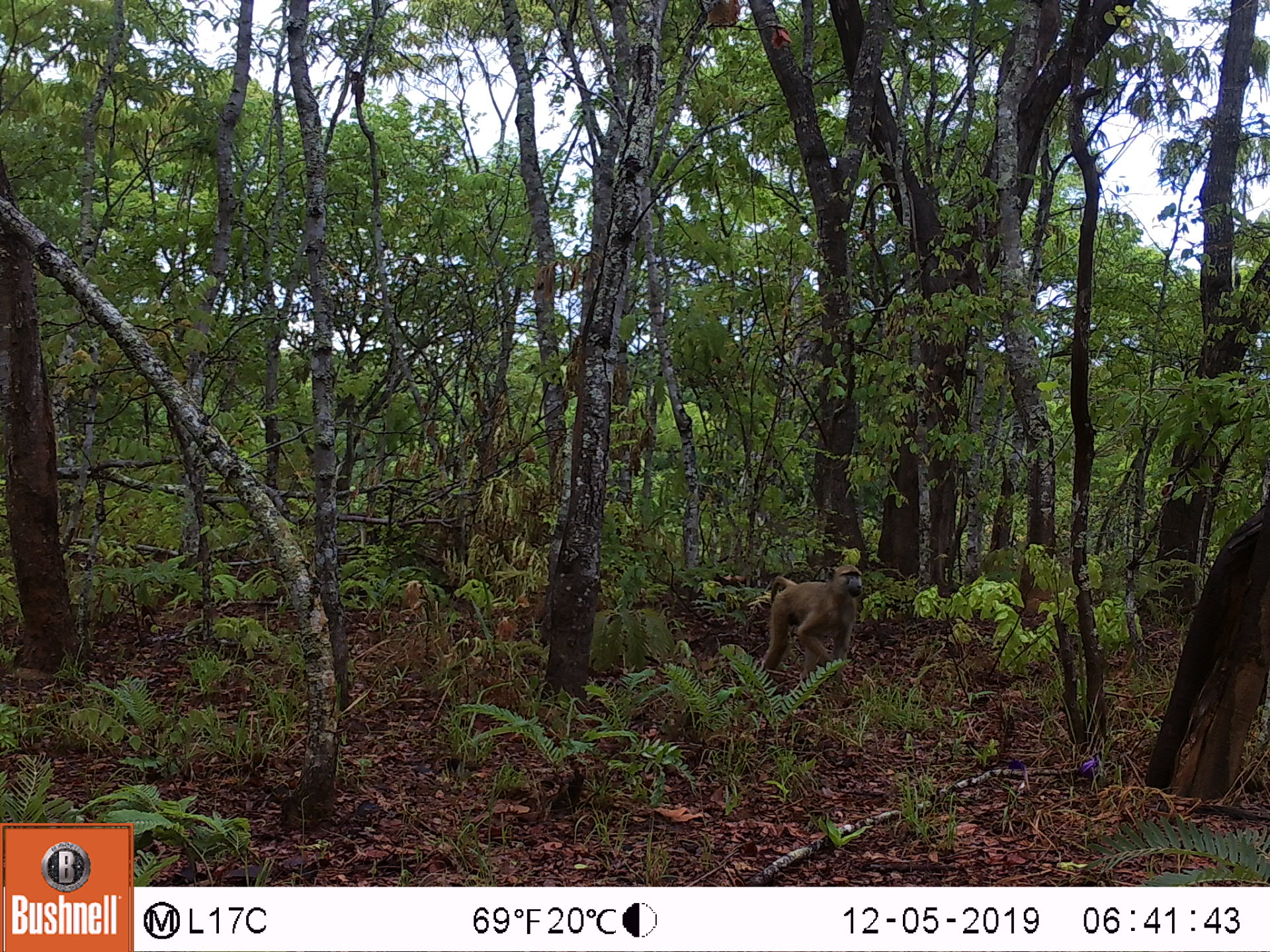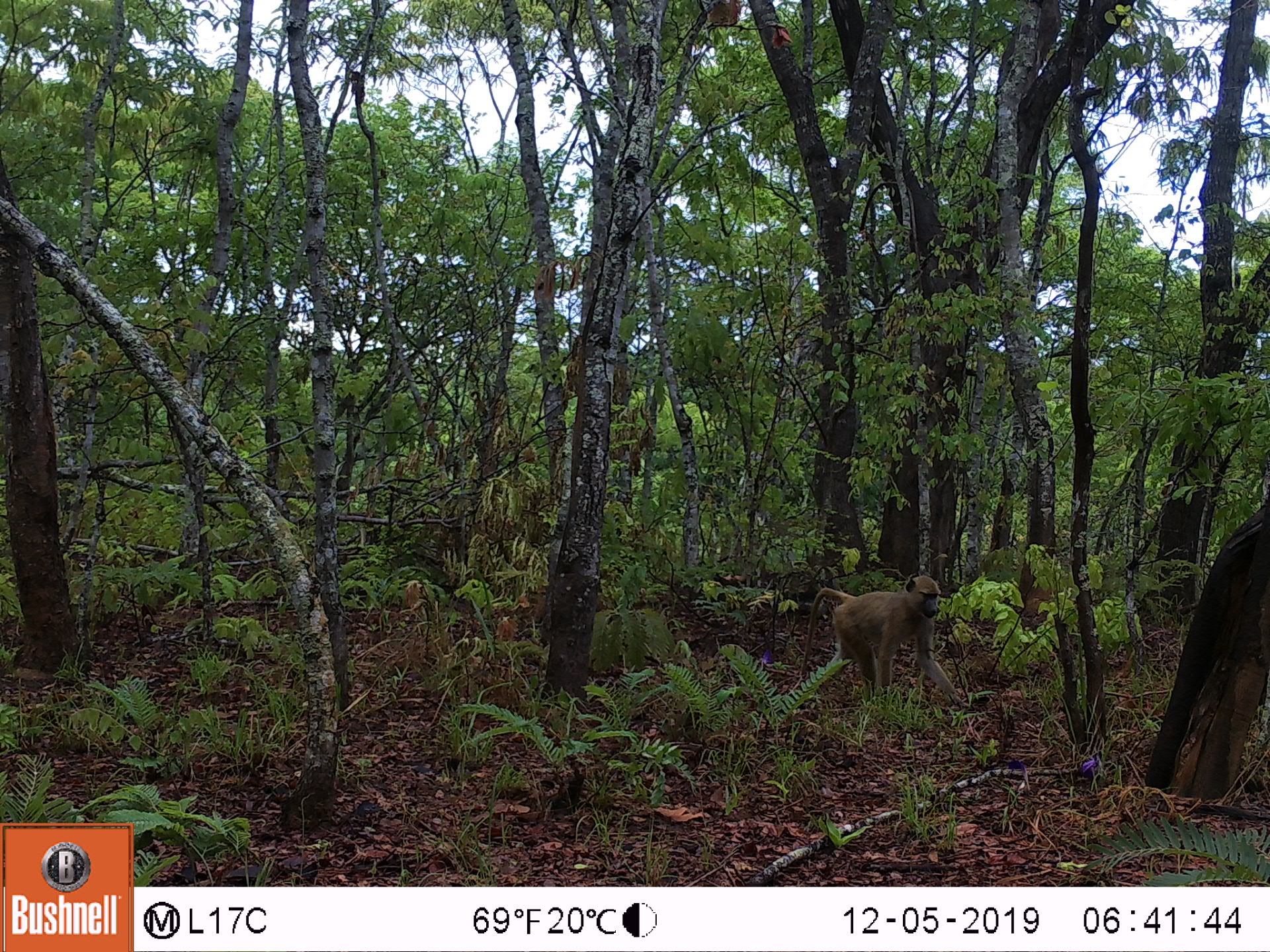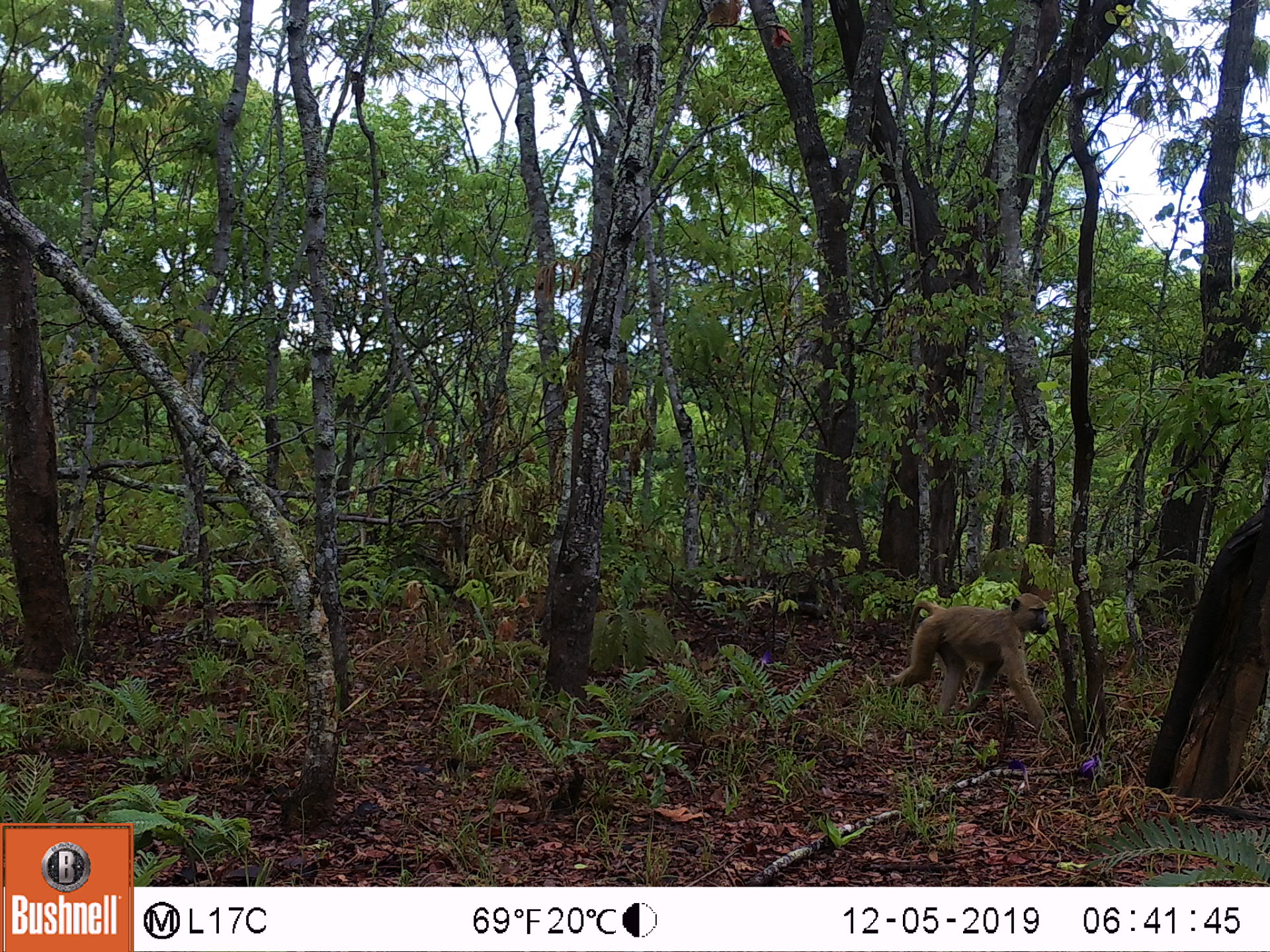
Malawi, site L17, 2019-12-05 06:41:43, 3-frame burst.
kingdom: Animalia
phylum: Chordata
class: Mammalia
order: Primates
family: Cercopithecidae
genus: Papio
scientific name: Papio cynocephalus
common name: yellow baboon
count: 1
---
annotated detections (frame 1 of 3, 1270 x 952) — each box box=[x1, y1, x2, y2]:
yellow baboon: box=[750, 564, 865, 686]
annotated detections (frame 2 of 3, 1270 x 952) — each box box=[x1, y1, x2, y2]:
yellow baboon: box=[803, 570, 959, 702]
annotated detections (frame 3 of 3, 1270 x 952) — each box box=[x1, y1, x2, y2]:
yellow baboon: box=[887, 589, 1056, 739]